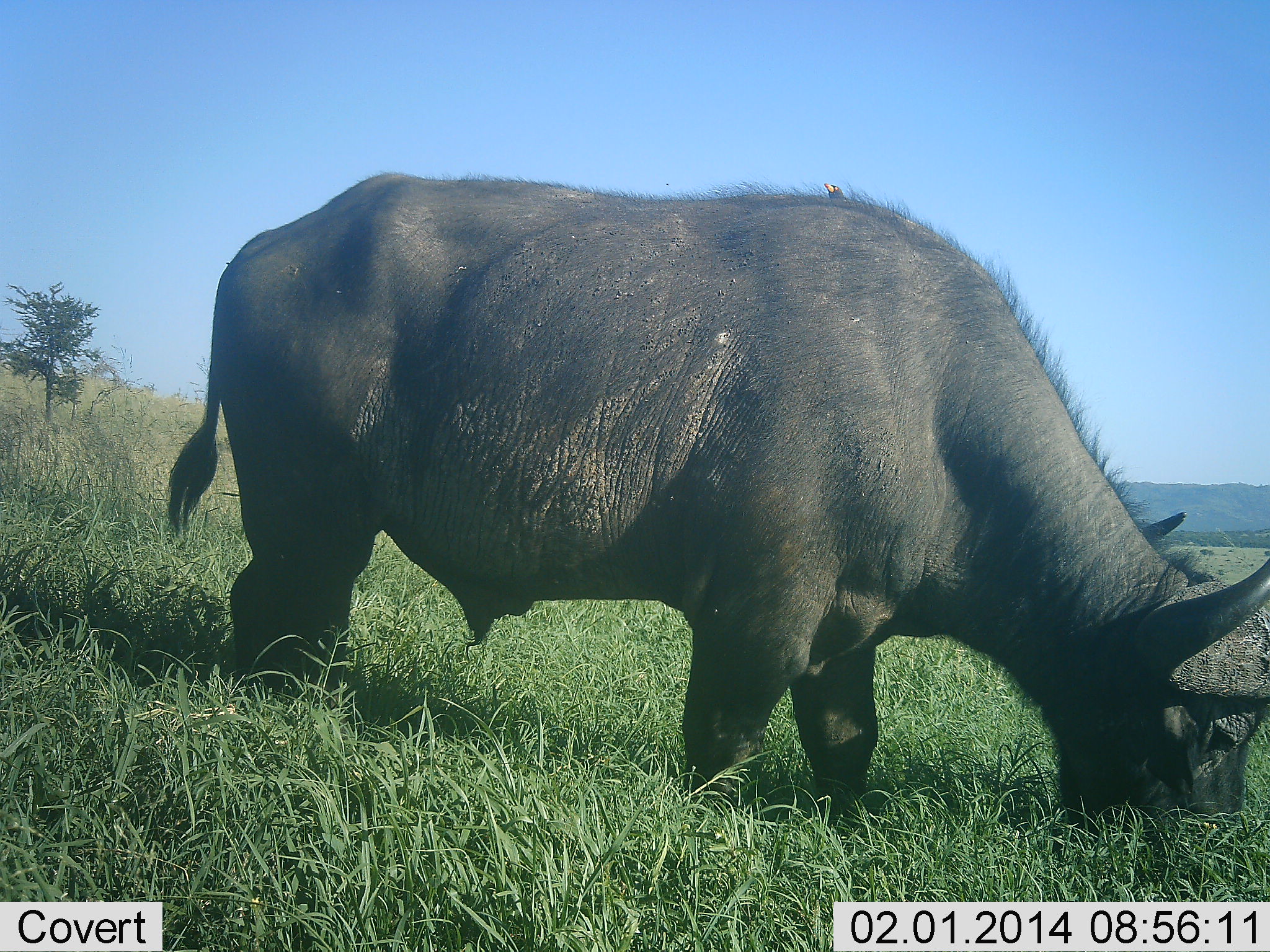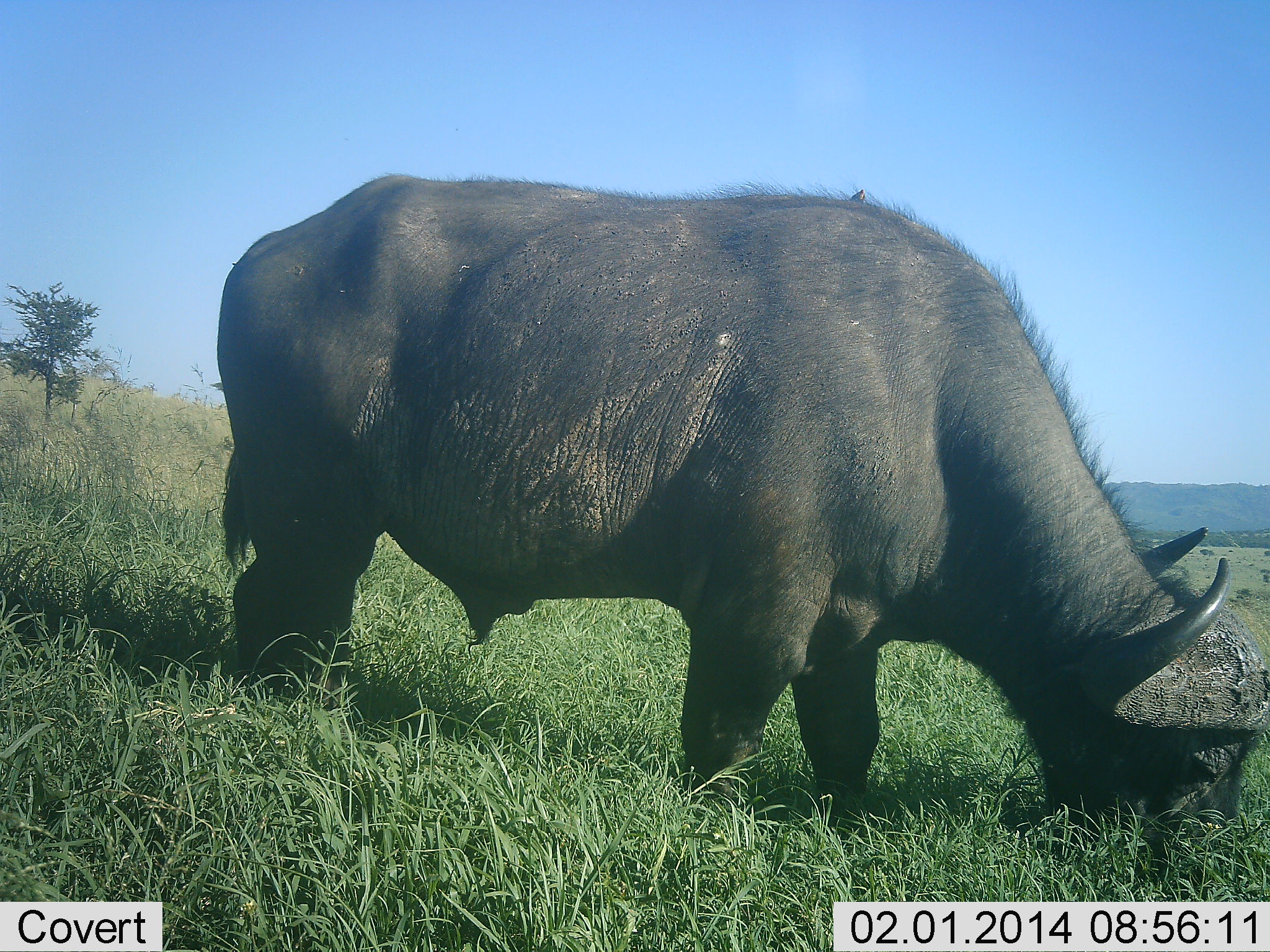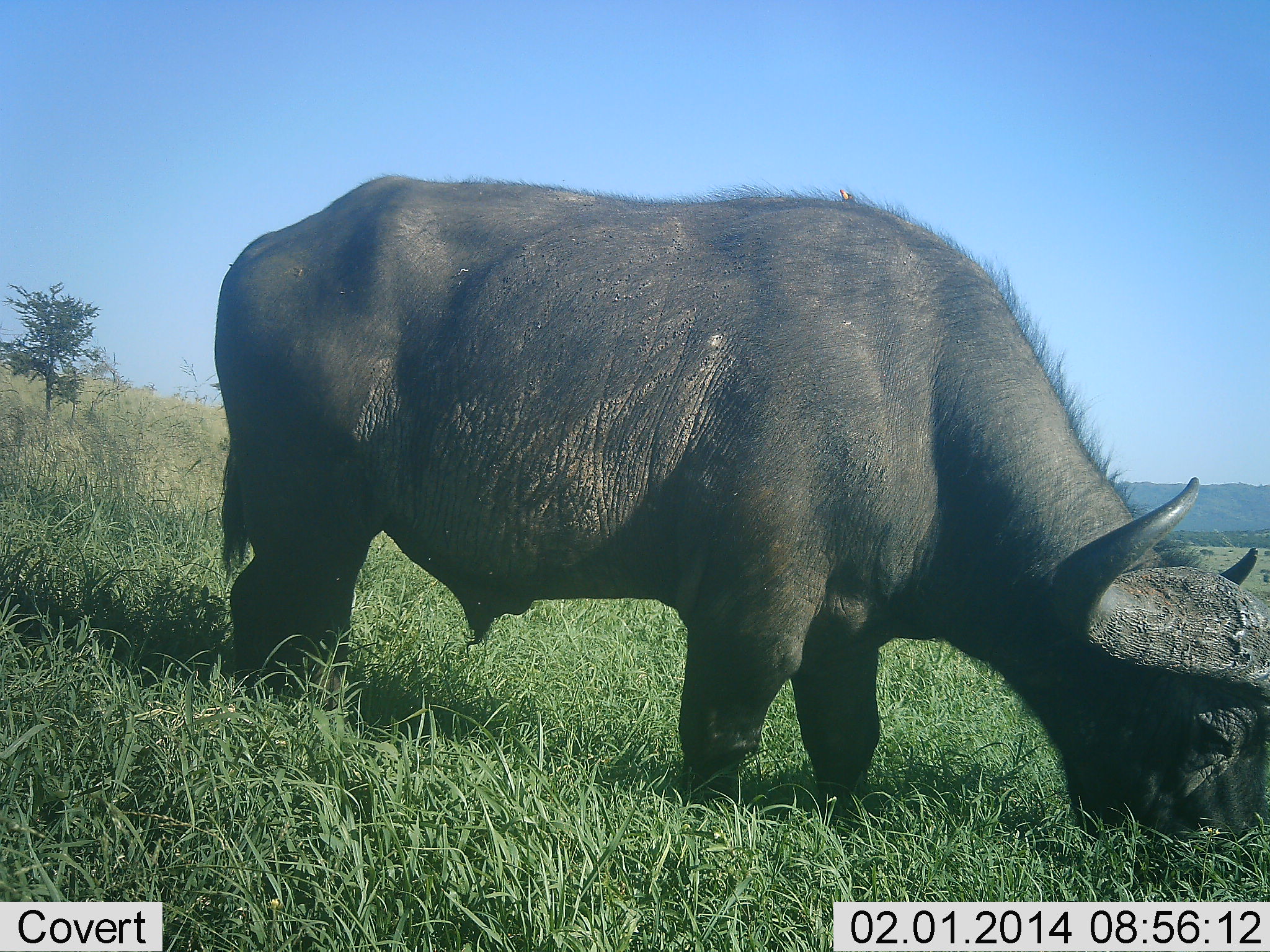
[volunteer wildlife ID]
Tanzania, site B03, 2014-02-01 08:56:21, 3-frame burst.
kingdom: Animalia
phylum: Chordata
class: Mammalia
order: Artiodactyla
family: Bovidae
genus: Syncerus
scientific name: Syncerus caffer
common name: cape buffalo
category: buffalo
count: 1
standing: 23%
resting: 0%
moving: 0%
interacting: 0%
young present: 0%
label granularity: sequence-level